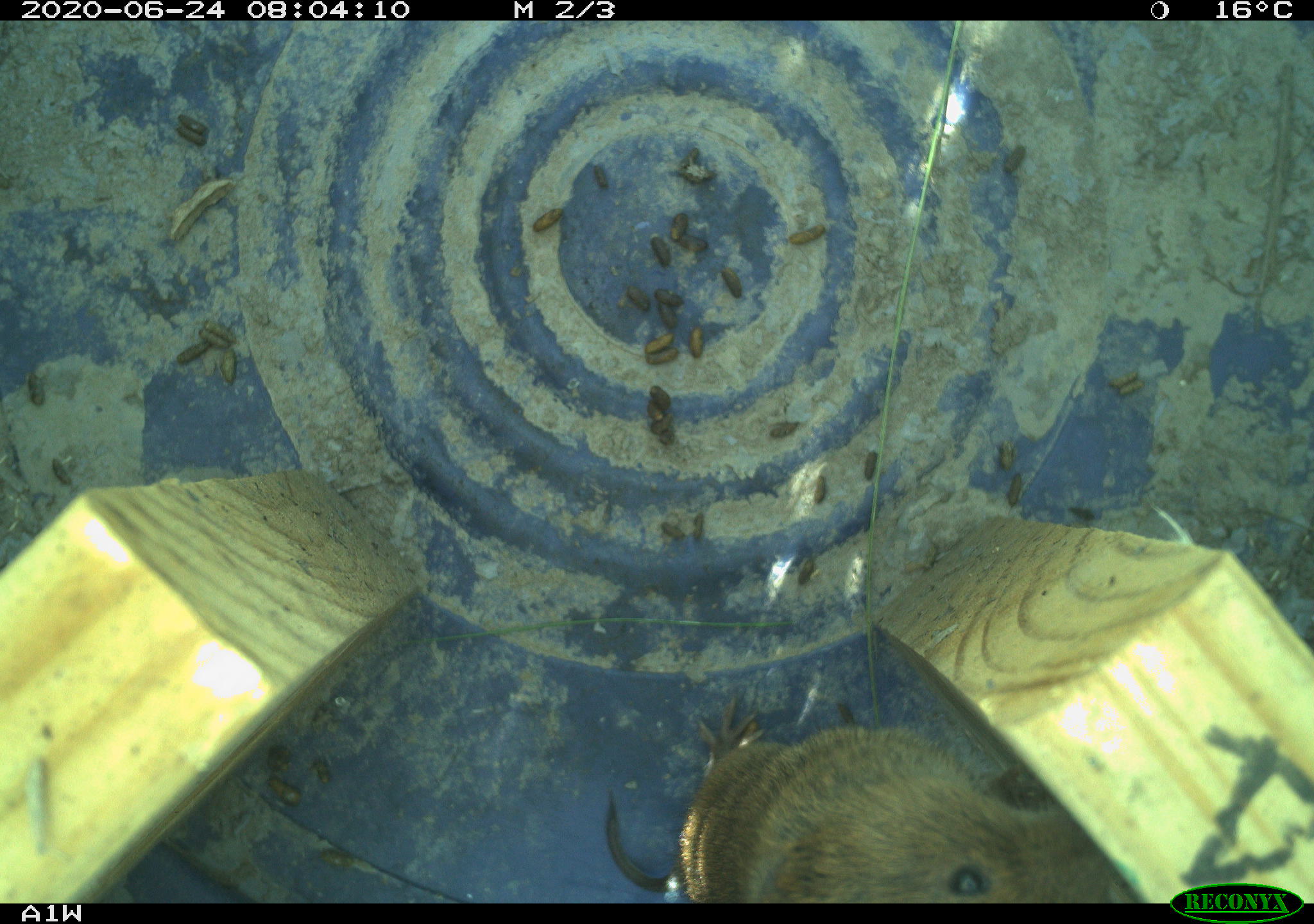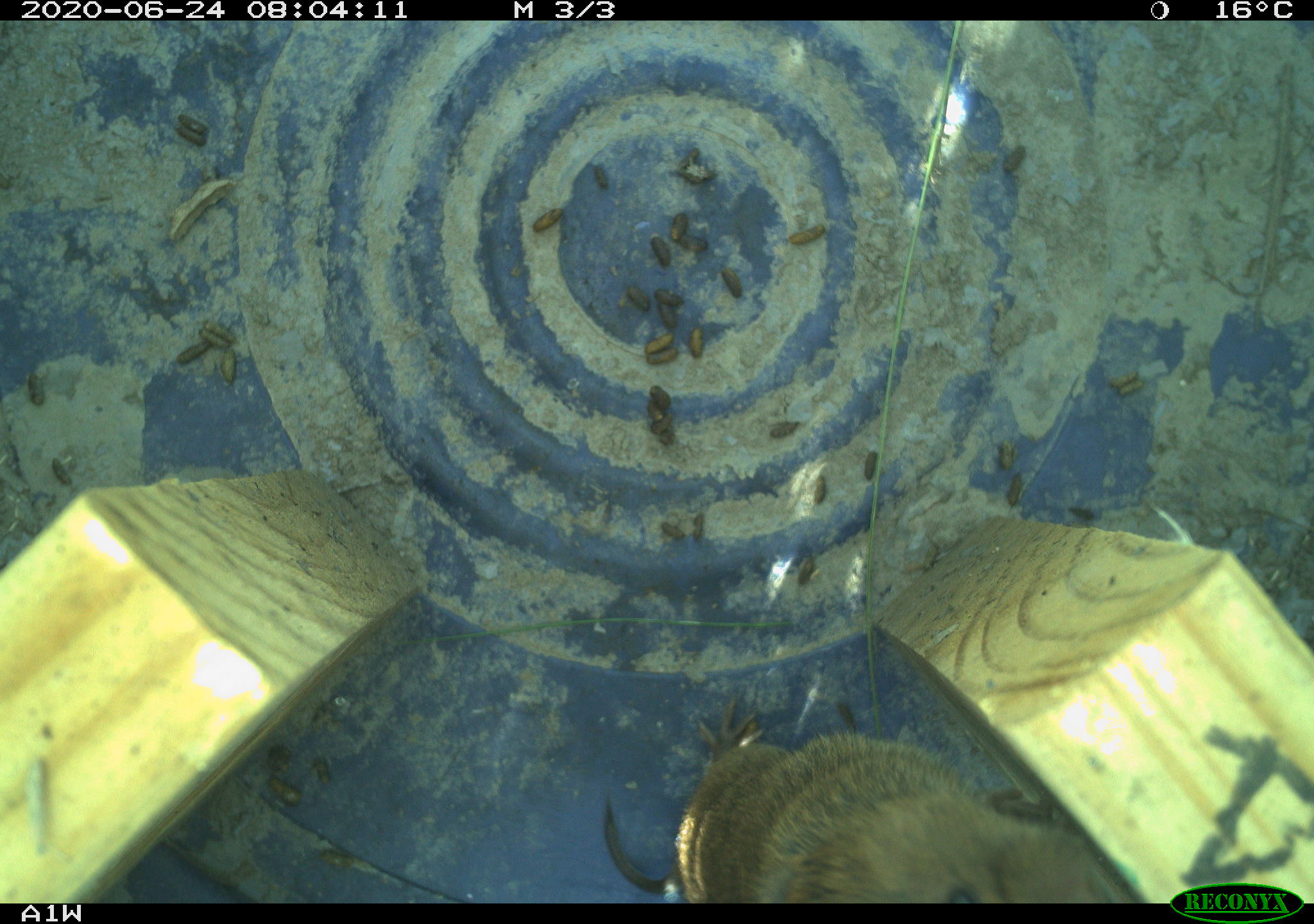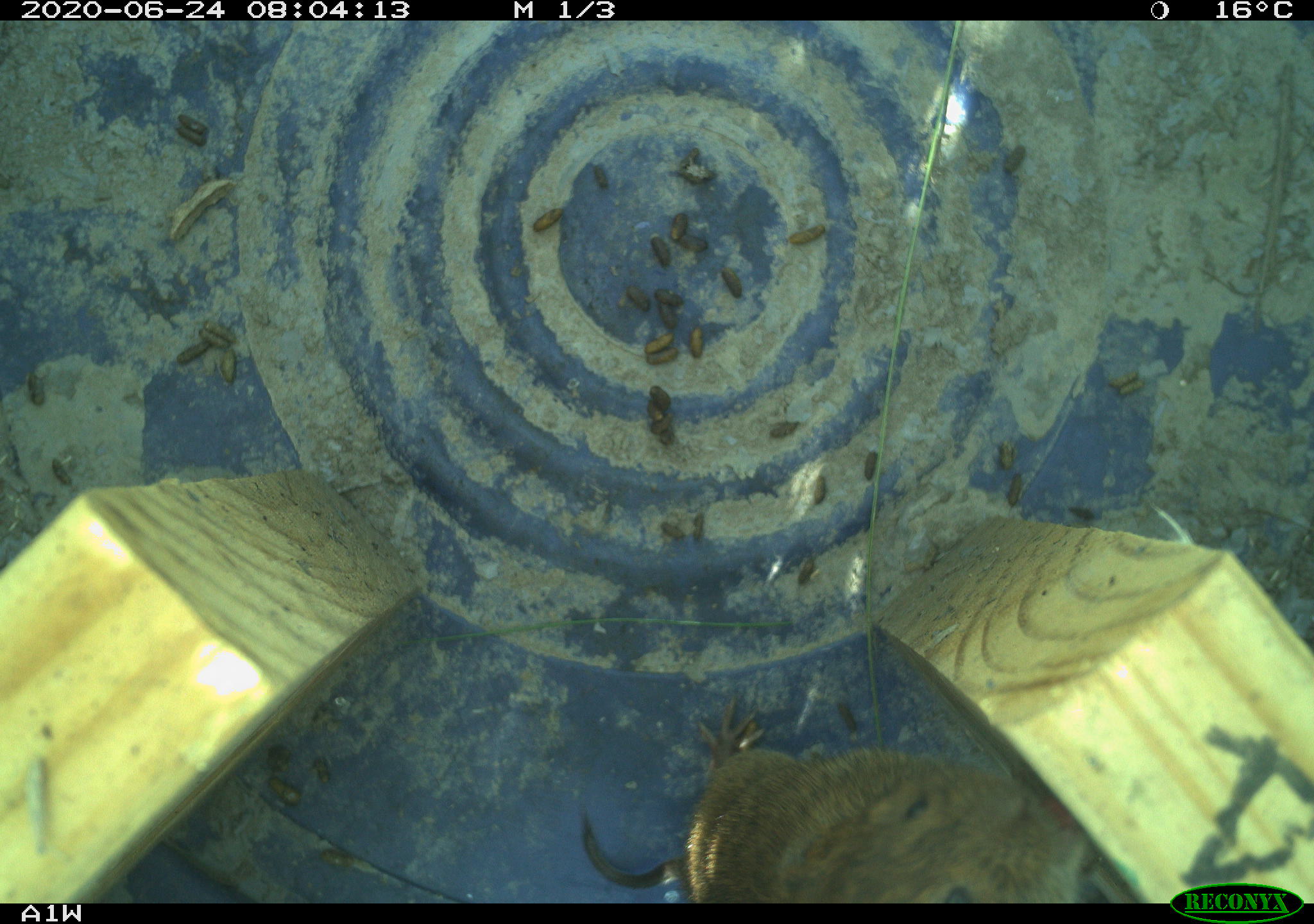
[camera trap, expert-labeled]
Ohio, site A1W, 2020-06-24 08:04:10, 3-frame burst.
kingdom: Animalia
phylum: Chordata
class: Mammalia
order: Rodentia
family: Cricetidae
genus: Microtus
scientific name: Microtus pennsylvanicus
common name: meadow vole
Meadow vole (Microtus pennsylvanicus).